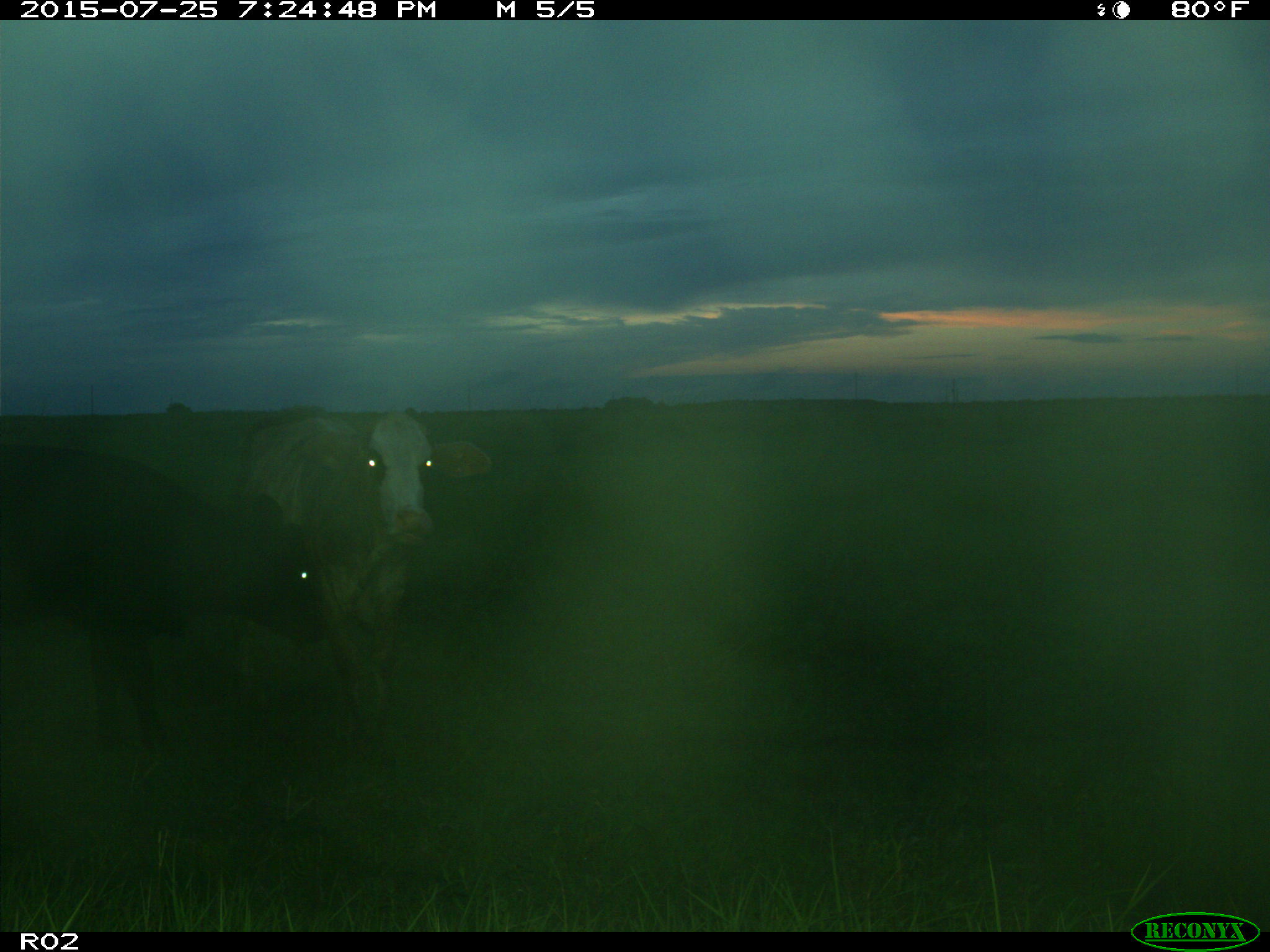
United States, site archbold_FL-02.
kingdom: Animalia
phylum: Chordata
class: Mammalia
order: Artiodactyla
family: Bovidae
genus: Bos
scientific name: Bos taurus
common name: domestic cow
Bos taurus (domestic cow).